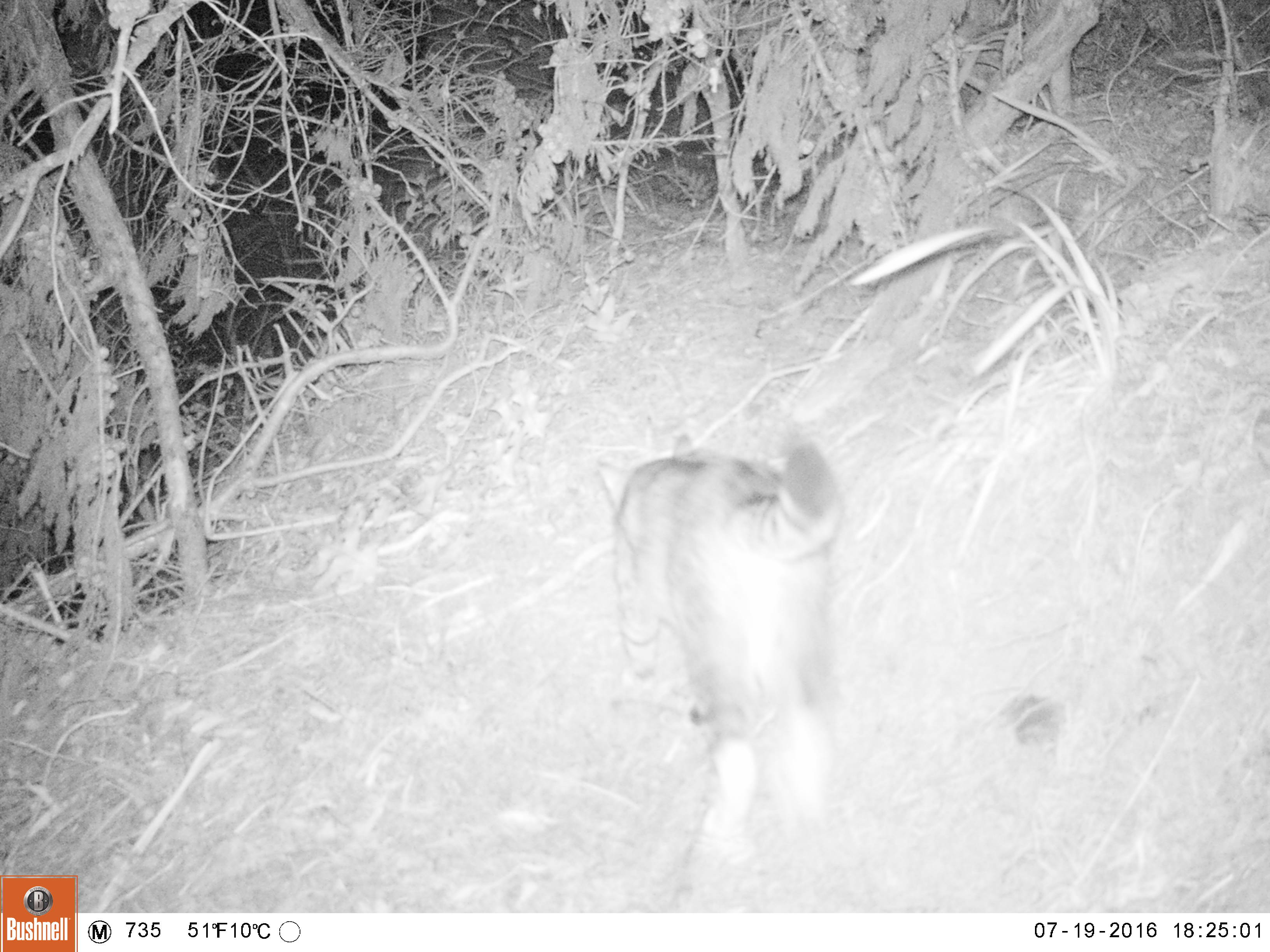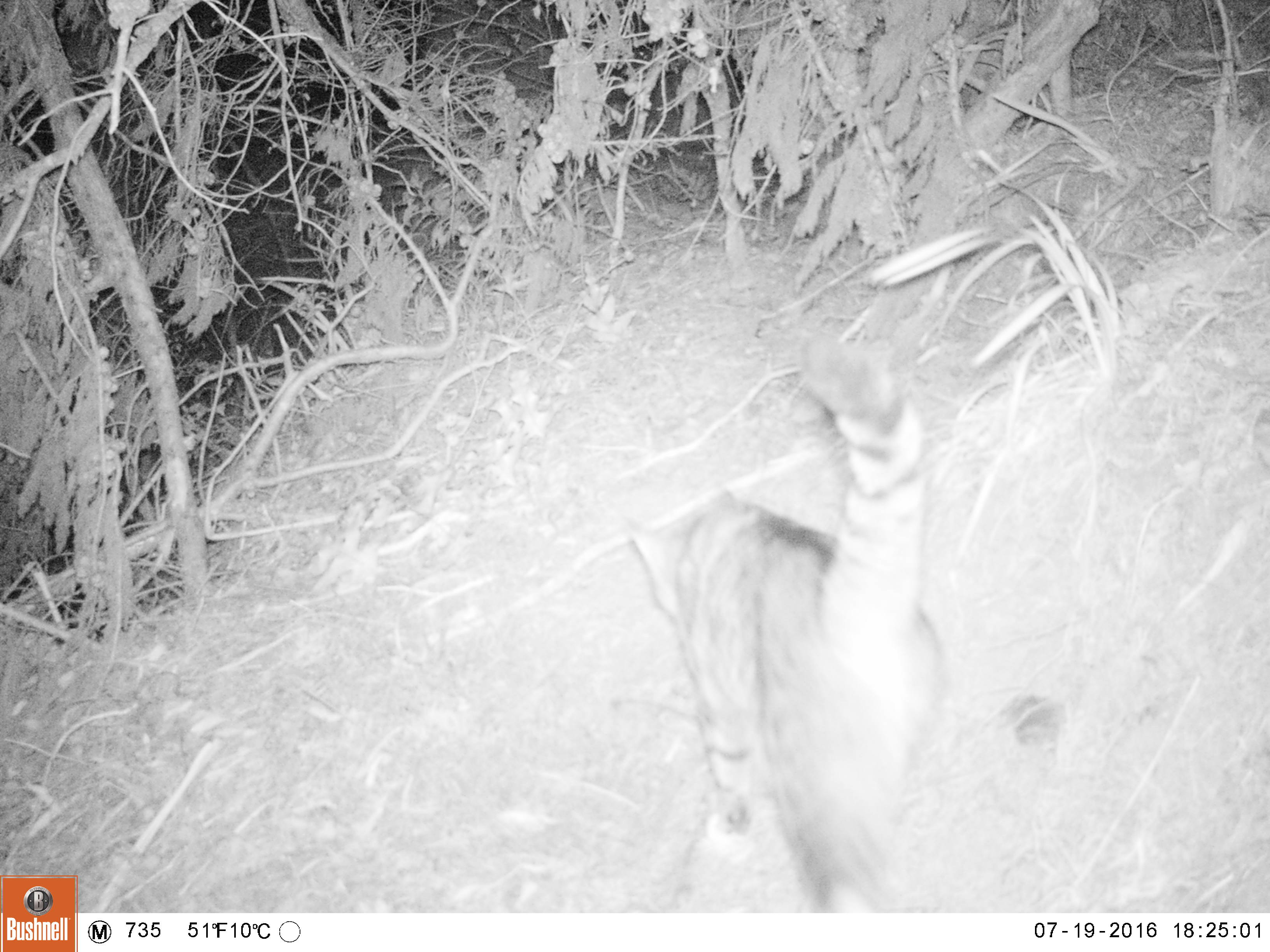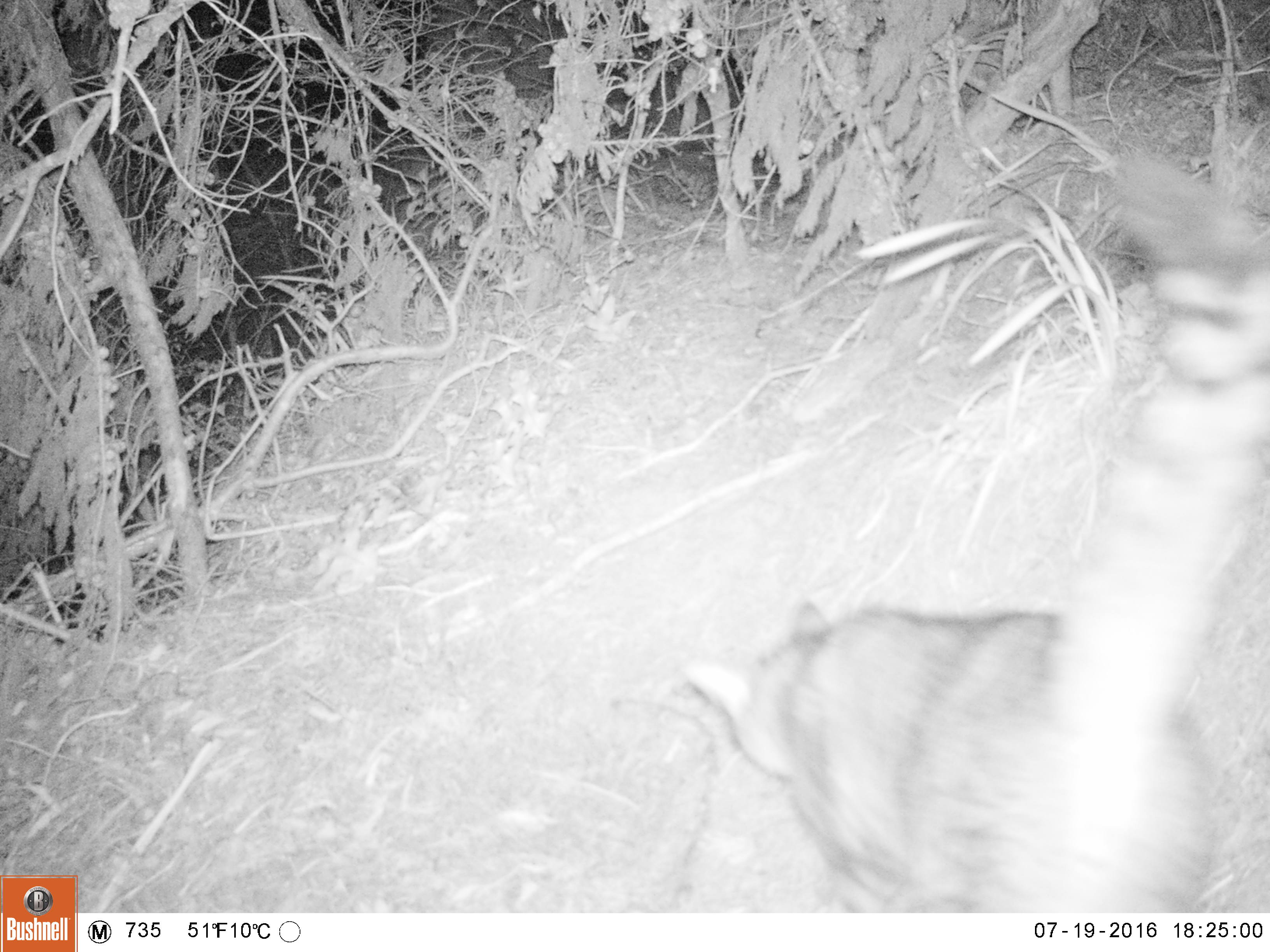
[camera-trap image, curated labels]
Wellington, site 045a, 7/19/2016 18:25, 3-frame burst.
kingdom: Animalia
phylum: Chordata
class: Mammalia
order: Carnivora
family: Felidae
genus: Felis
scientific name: Felis catus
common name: cat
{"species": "cat (Felis catus)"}